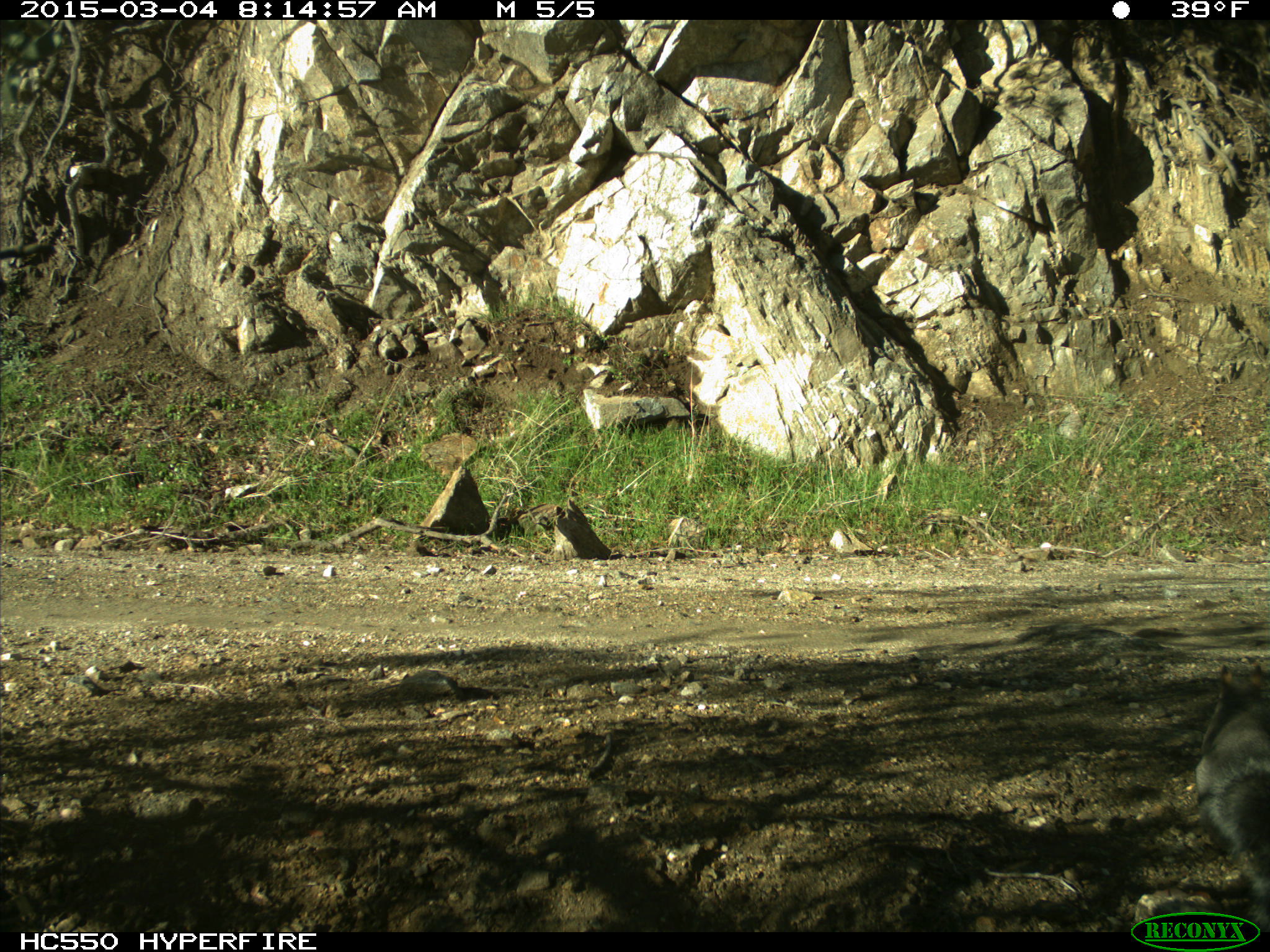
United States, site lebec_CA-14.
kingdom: Animalia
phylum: Chordata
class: Mammalia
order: Rodentia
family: Sciuridae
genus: Sciurus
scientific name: Sciurus carolinensis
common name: eastern gray squirrel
Sciurus carolinensis (eastern gray squirrel).